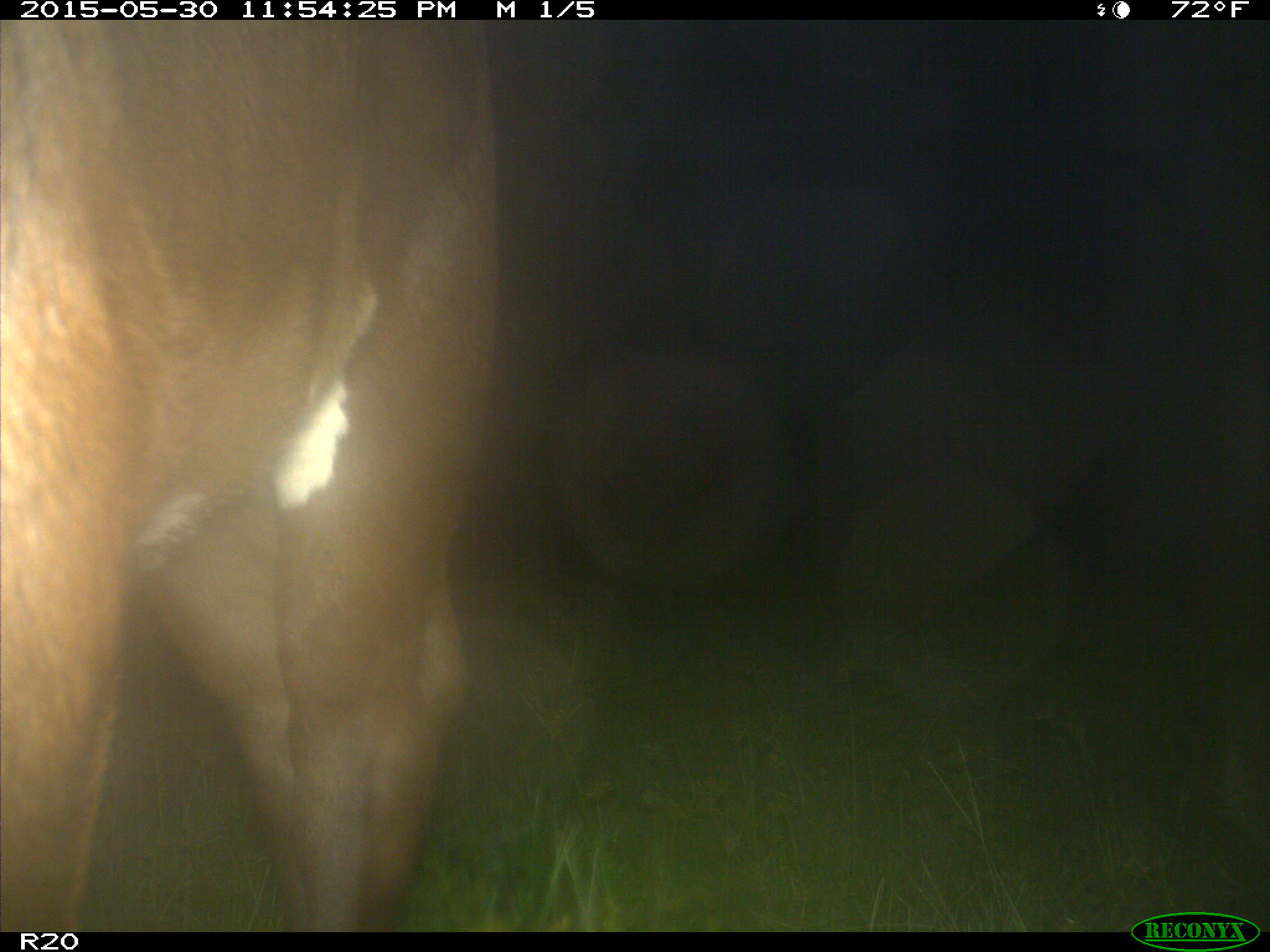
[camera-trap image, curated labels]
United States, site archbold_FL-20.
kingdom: Animalia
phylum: Chordata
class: Mammalia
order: Artiodactyla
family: Bovidae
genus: Bos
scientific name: Bos taurus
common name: domestic cow